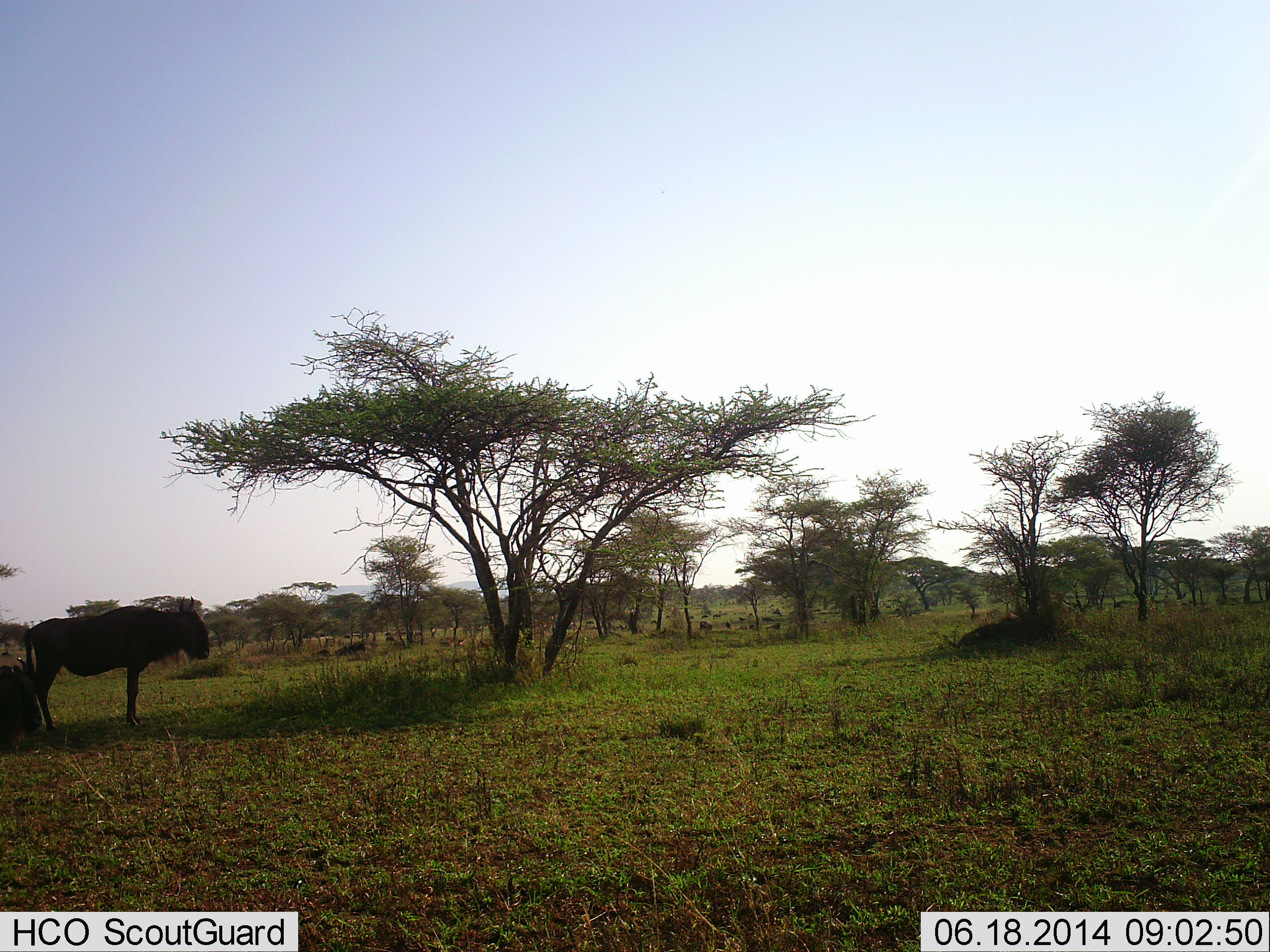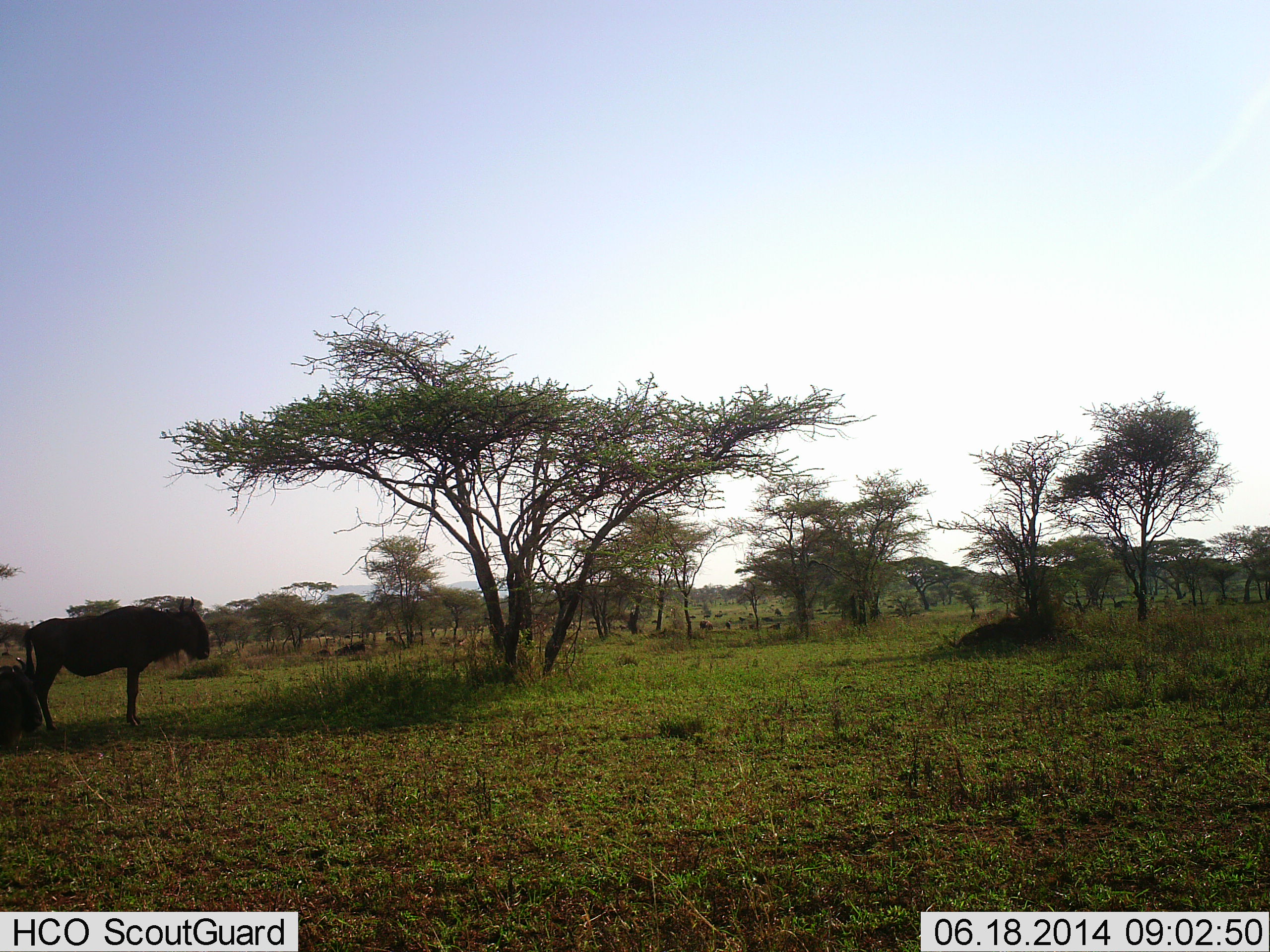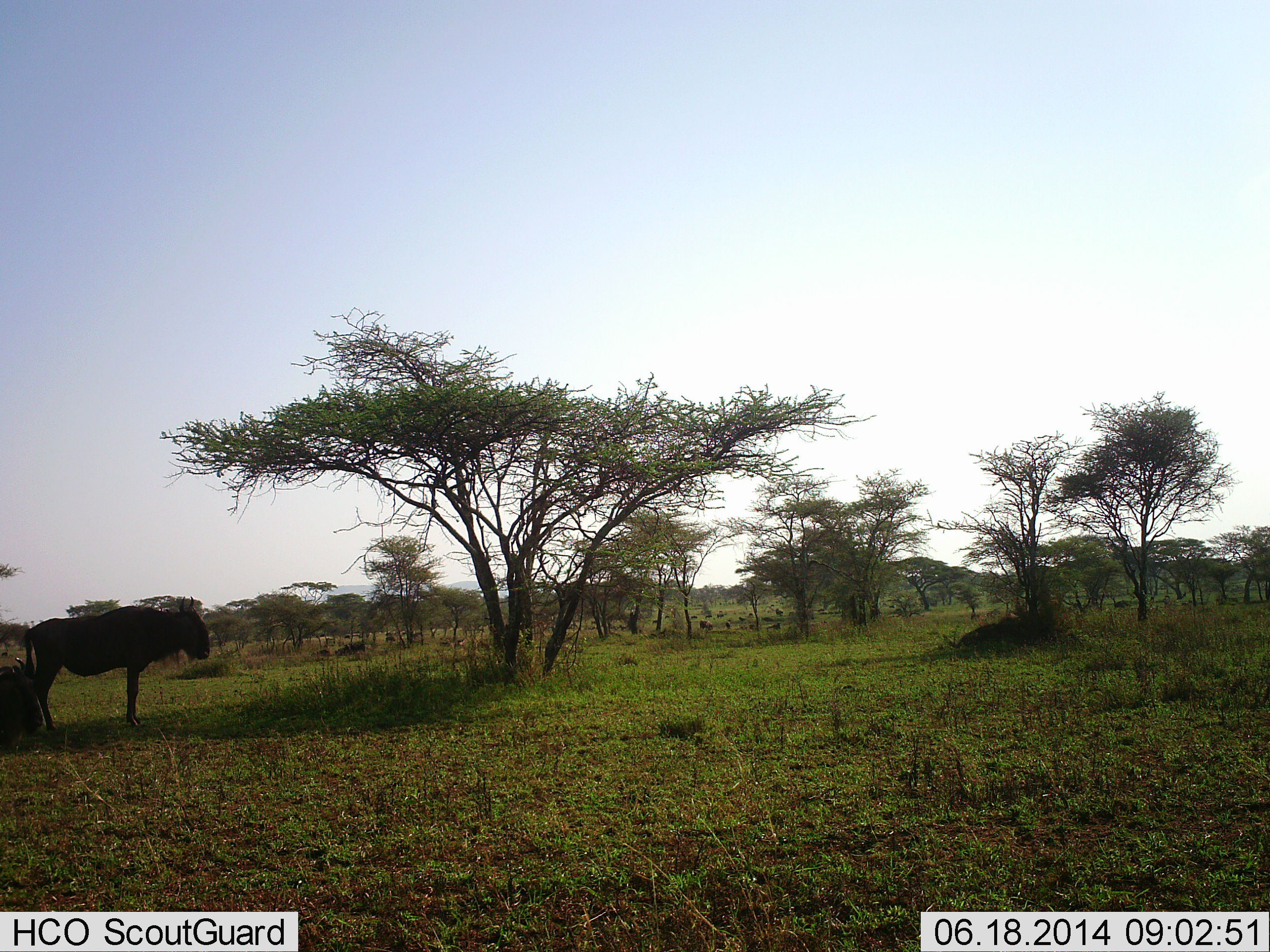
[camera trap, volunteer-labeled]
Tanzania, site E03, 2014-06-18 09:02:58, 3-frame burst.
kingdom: Animalia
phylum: Chordata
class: Mammalia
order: Artiodactyla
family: Bovidae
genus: Connochaetes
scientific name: Connochaetes taurinus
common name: blue wildebeest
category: wildebeest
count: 2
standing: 90%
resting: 70%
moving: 20%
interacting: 0%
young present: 0%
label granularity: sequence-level